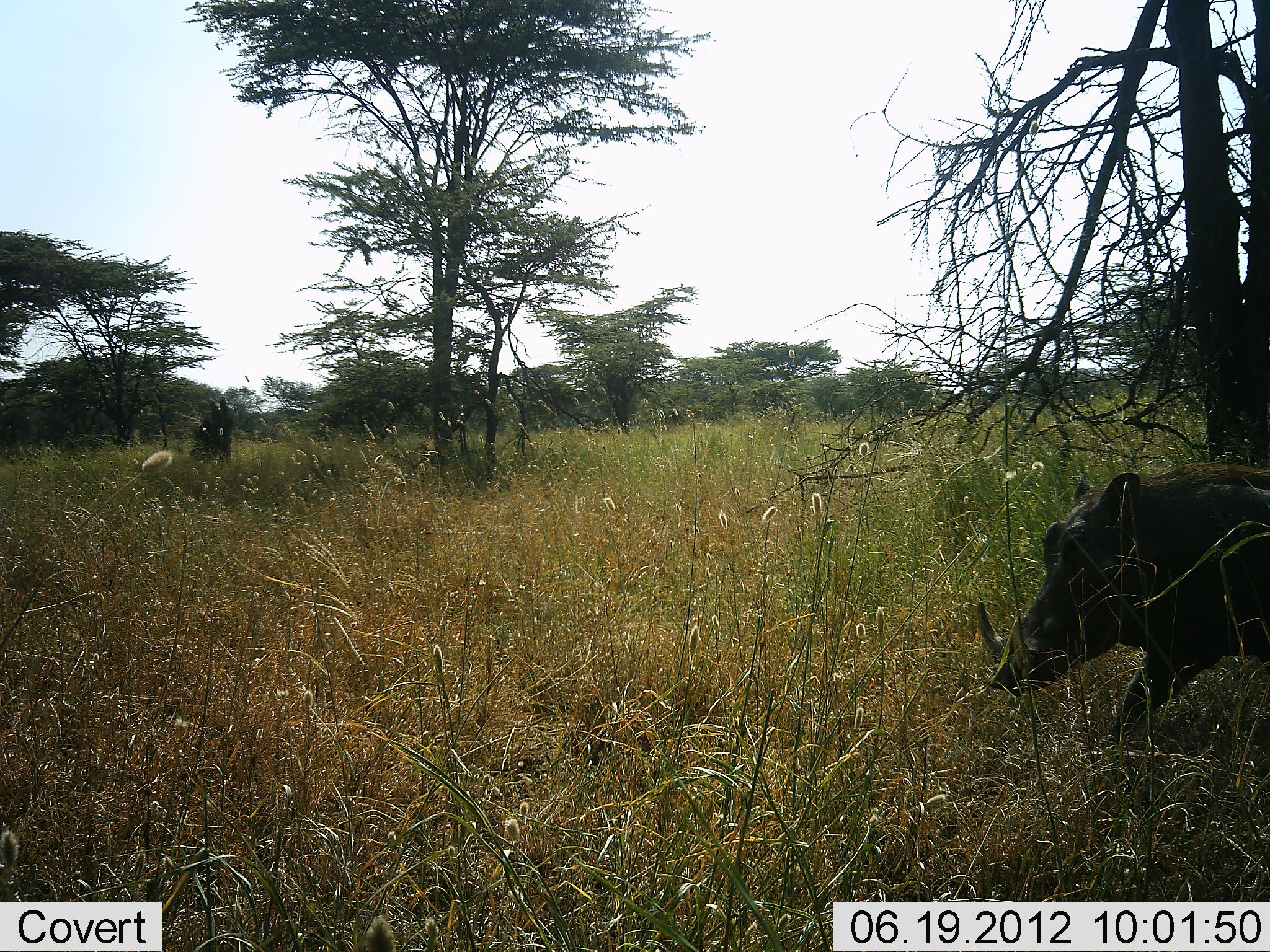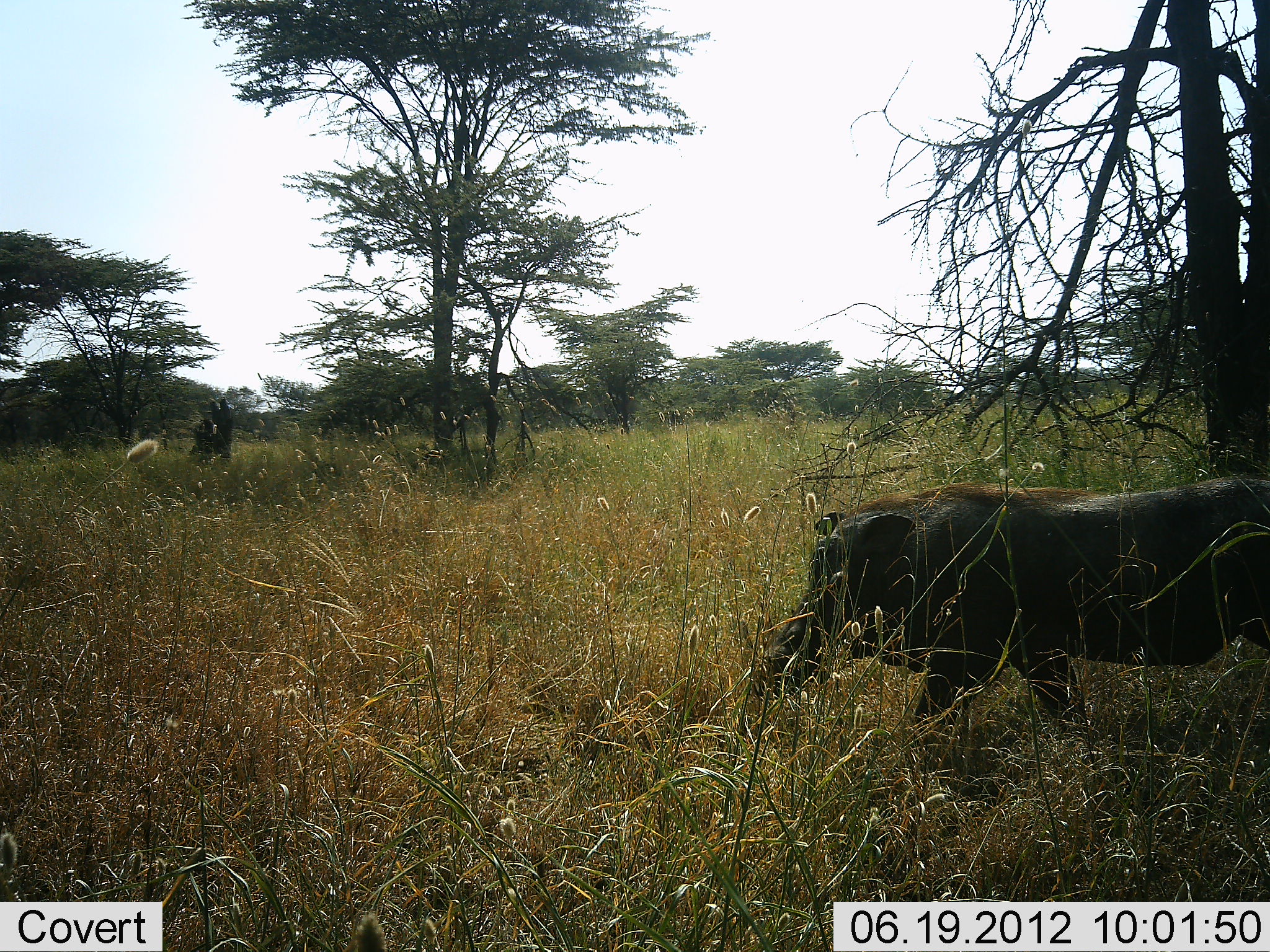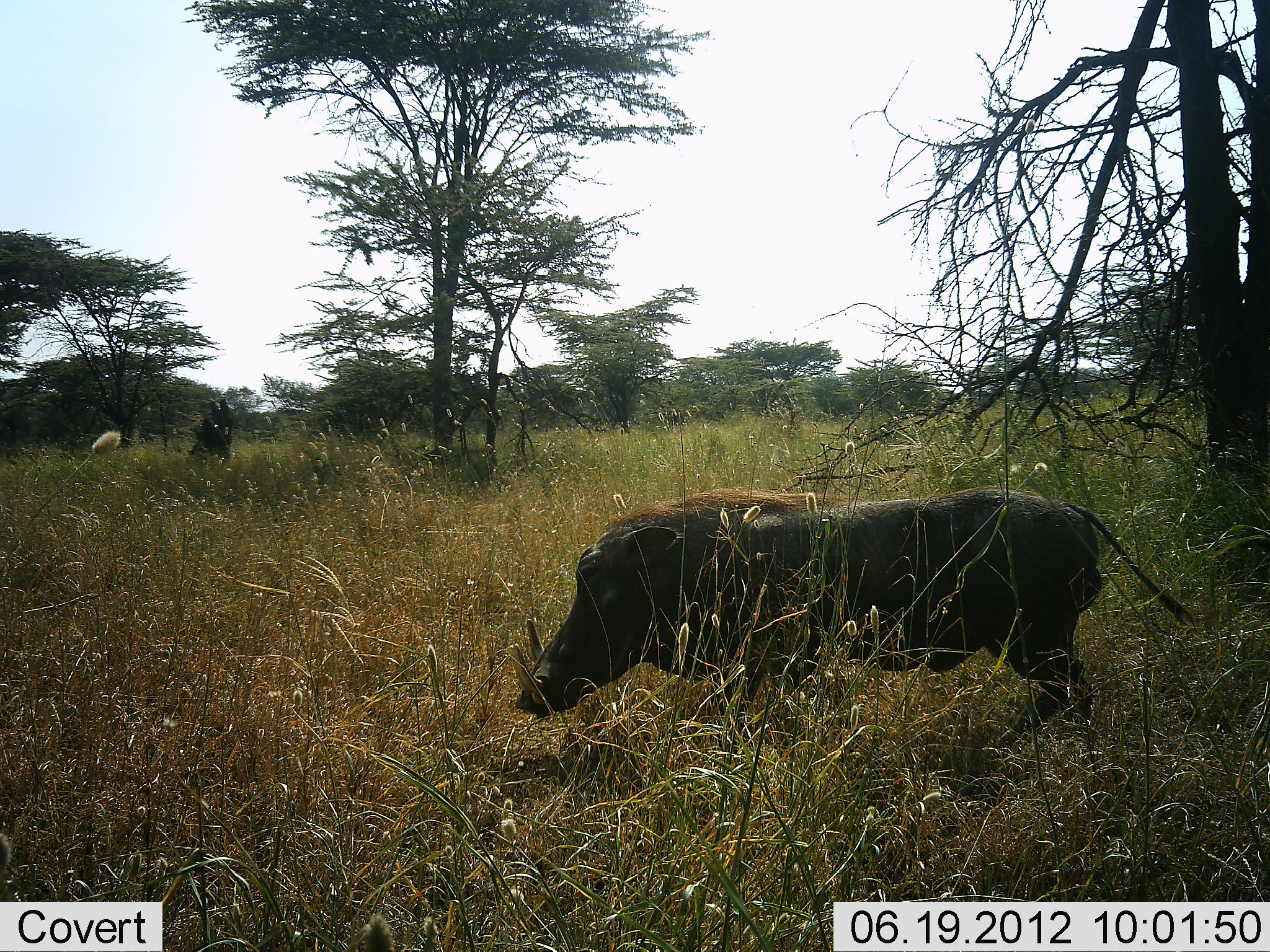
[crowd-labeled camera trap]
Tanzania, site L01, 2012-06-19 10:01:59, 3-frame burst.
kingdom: Animalia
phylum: Chordata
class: Mammalia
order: Artiodactyla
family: Suidae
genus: Phacochoerus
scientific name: Phacochoerus africanus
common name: warthog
Warthog (Phacochoerus africanus), count 1. Behavior (volunteer vote fractions): standing 0%, resting 0%, moving 100%, interacting 0%. Young present (vote fraction): 0%. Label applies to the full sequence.